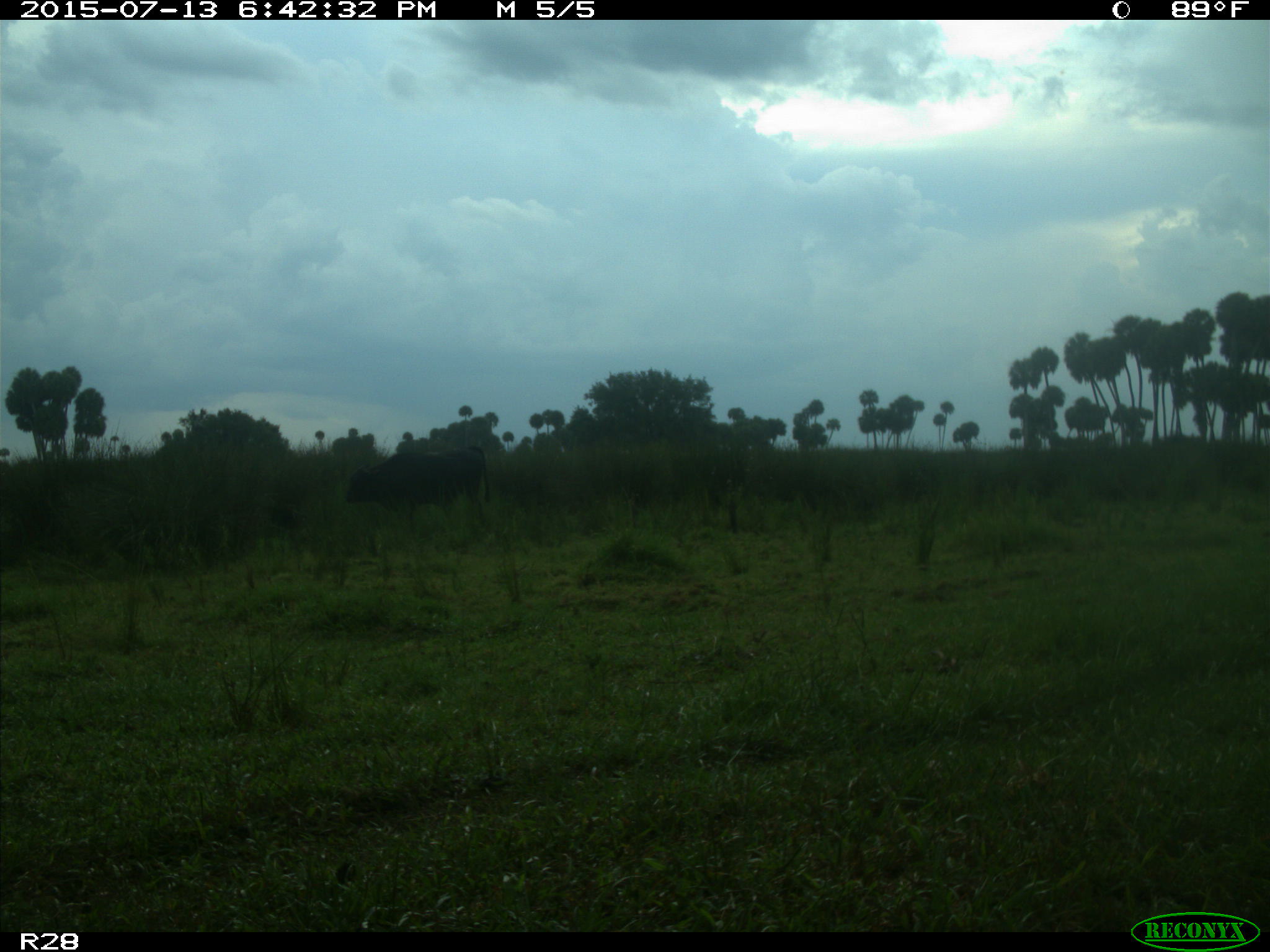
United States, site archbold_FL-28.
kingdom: Animalia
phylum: Chordata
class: Mammalia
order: Artiodactyla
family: Bovidae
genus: Bos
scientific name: Bos taurus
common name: domestic cow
Bos taurus (domestic cow).